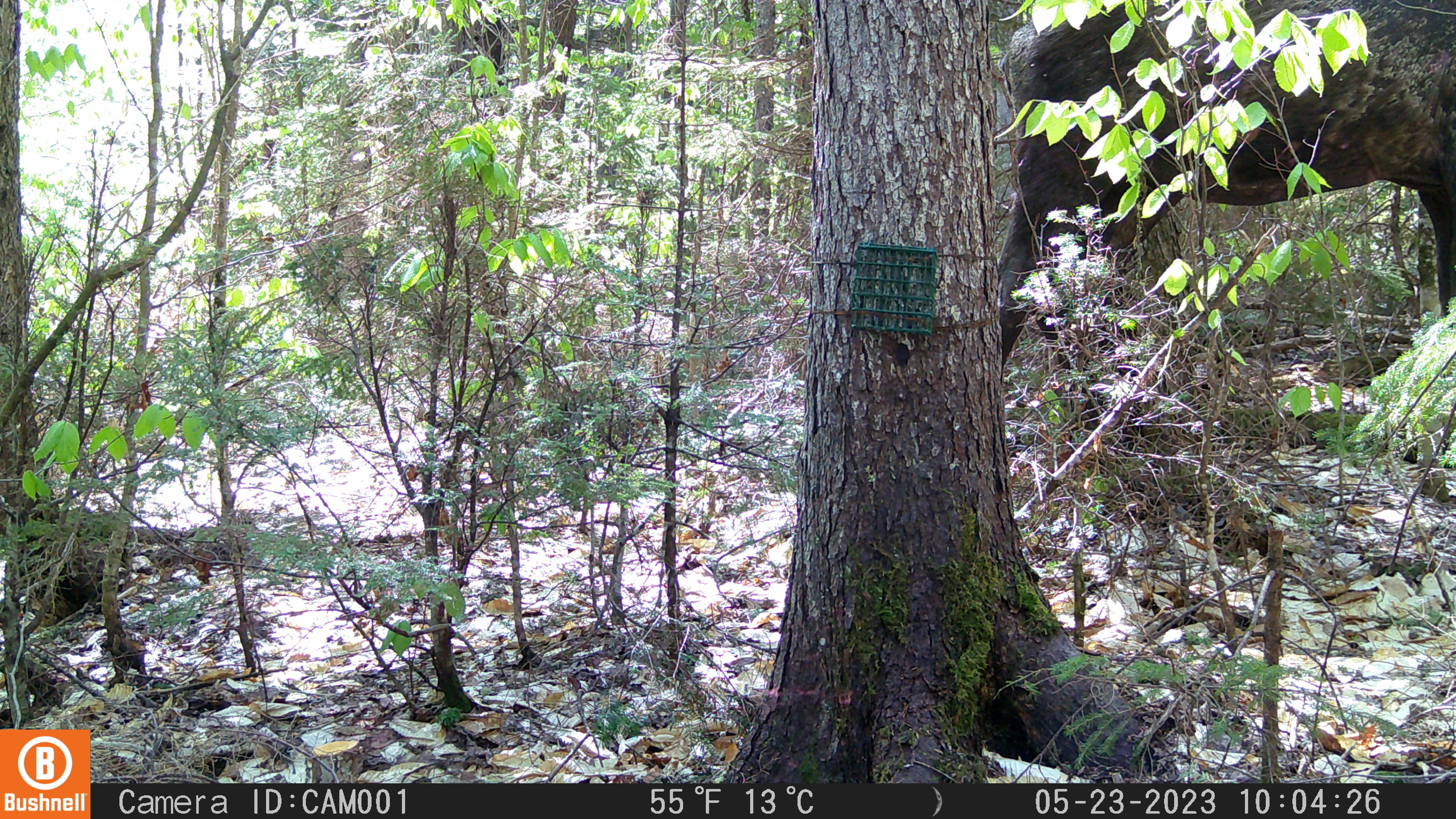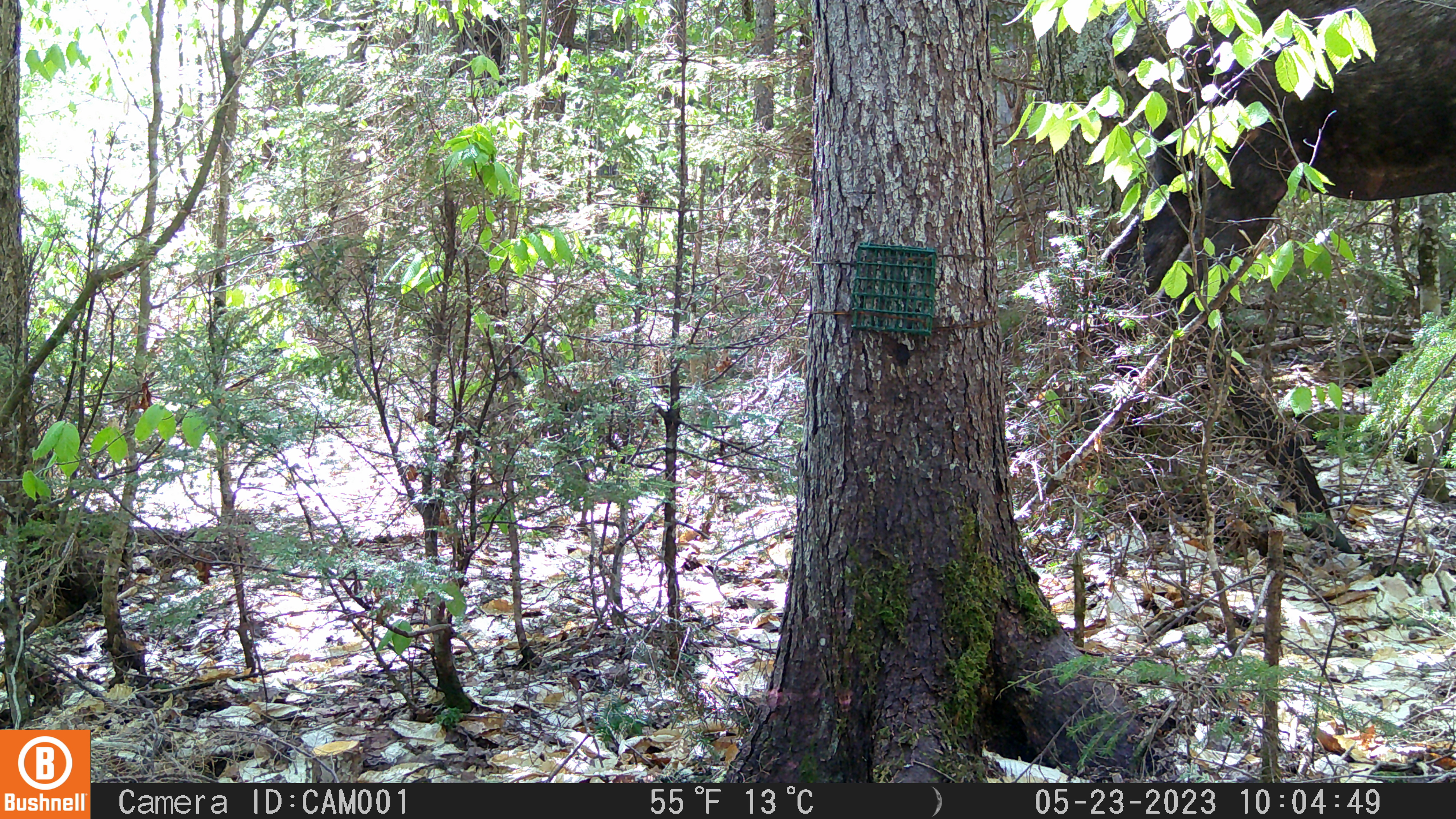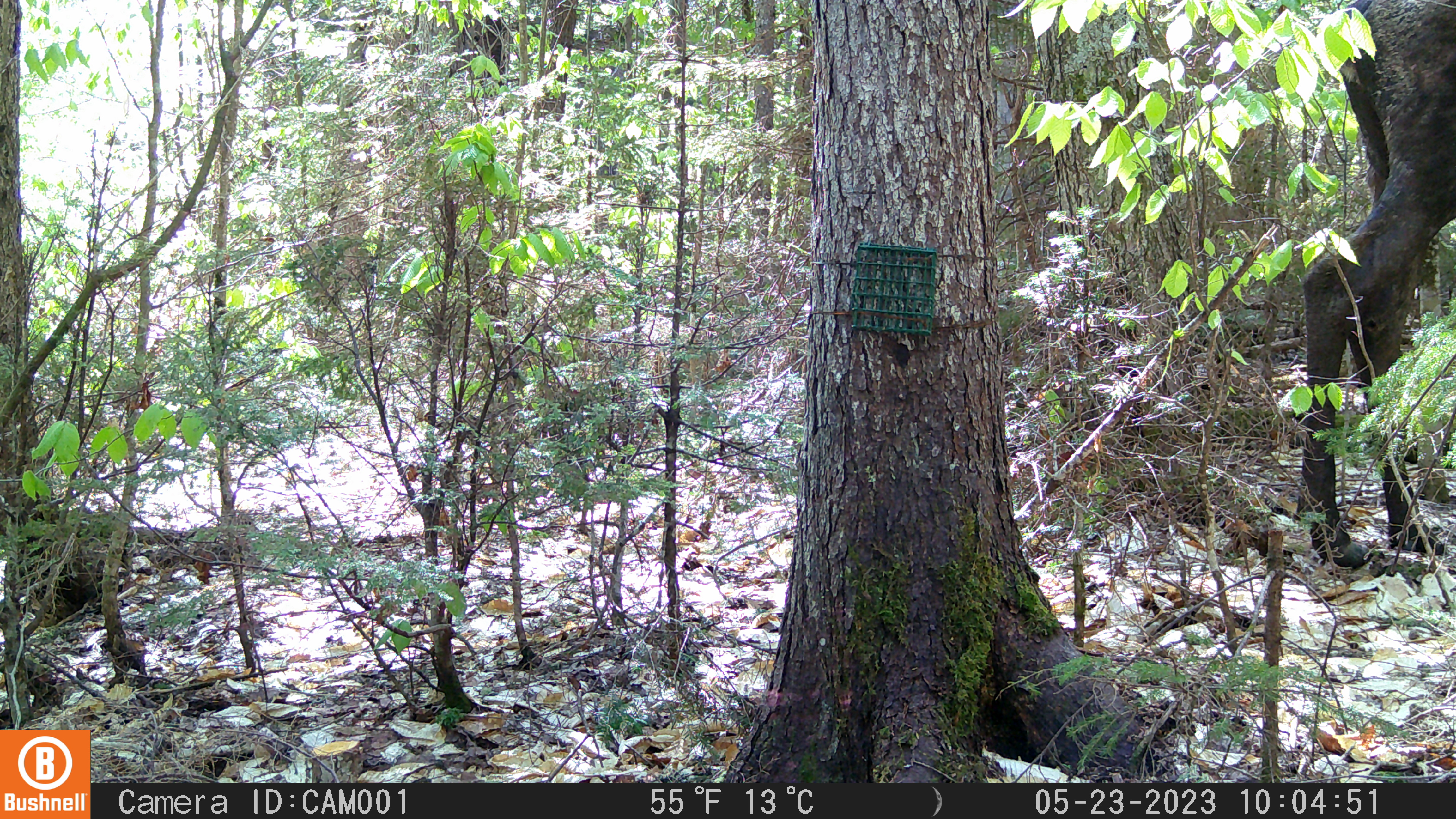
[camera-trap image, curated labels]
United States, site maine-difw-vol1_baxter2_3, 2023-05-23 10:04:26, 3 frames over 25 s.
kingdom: Animalia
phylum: Chordata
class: Mammalia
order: Artiodactyla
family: Cervidae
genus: Alces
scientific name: Alces alces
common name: moose